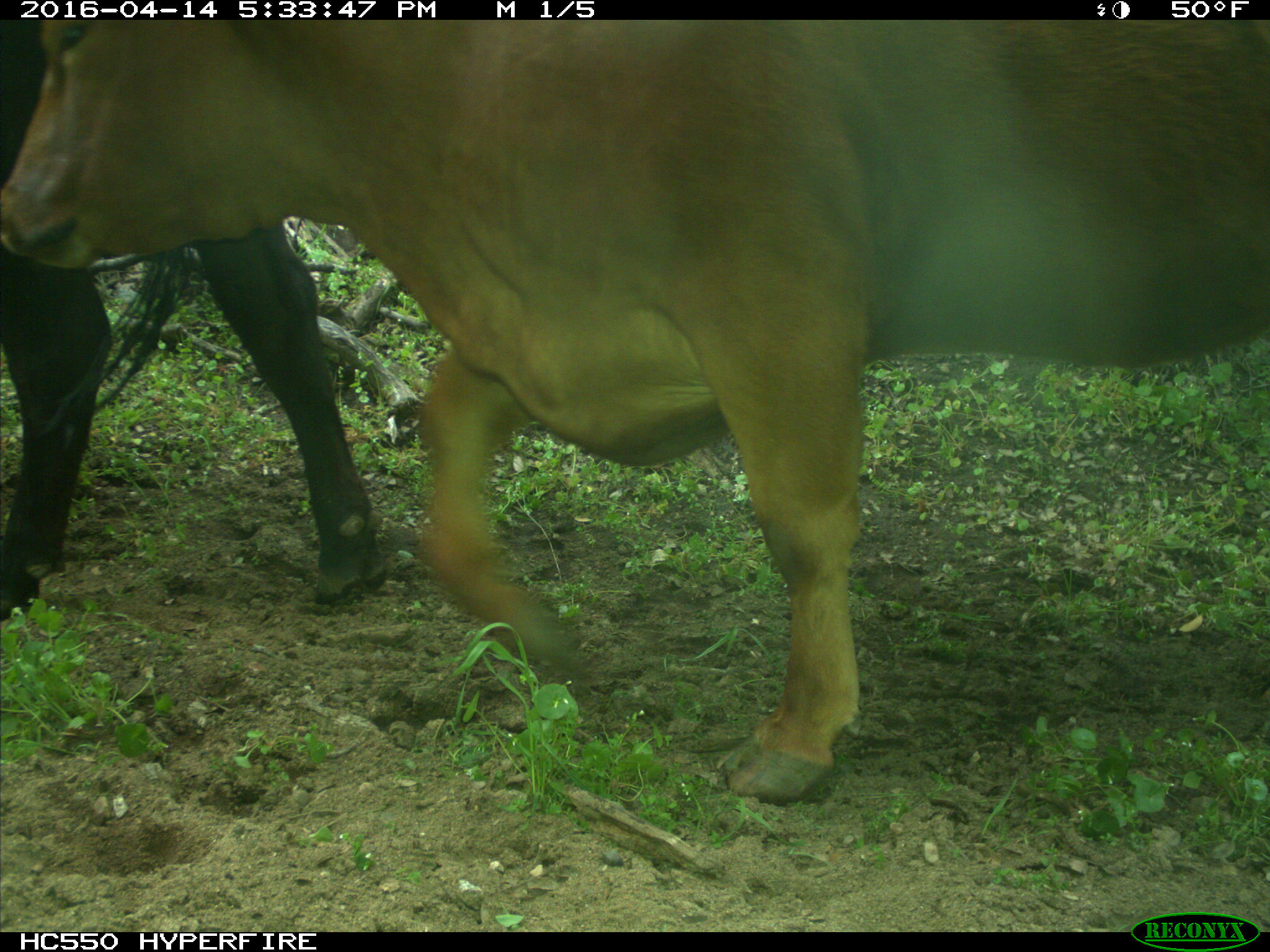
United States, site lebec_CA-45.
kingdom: Animalia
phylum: Chordata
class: Mammalia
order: Artiodactyla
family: Bovidae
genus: Bos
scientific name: Bos taurus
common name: domestic cow